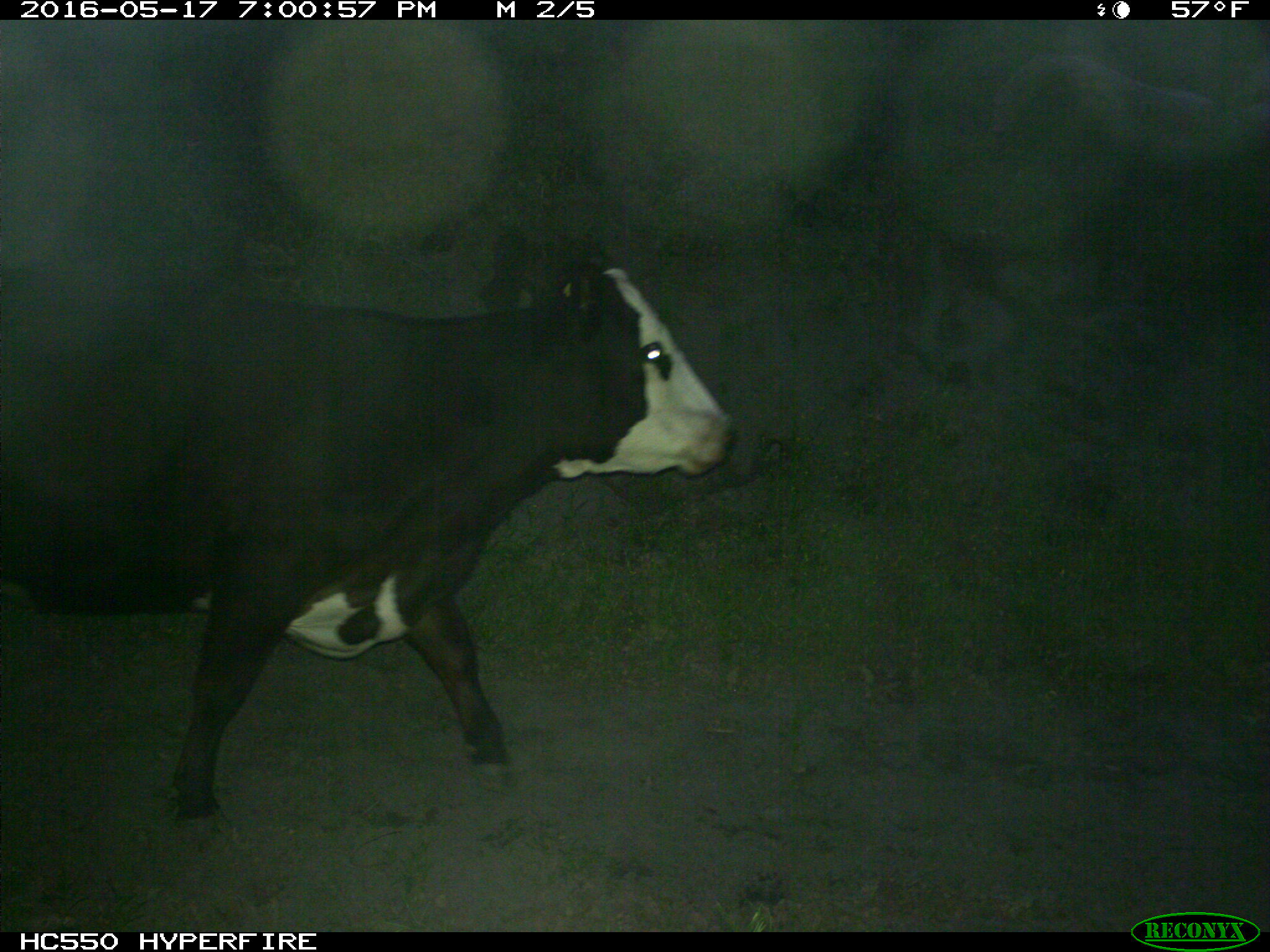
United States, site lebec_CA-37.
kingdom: Animalia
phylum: Chordata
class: Mammalia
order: Artiodactyla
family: Bovidae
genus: Bos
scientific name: Bos taurus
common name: domestic cow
Bos taurus (domestic cow).